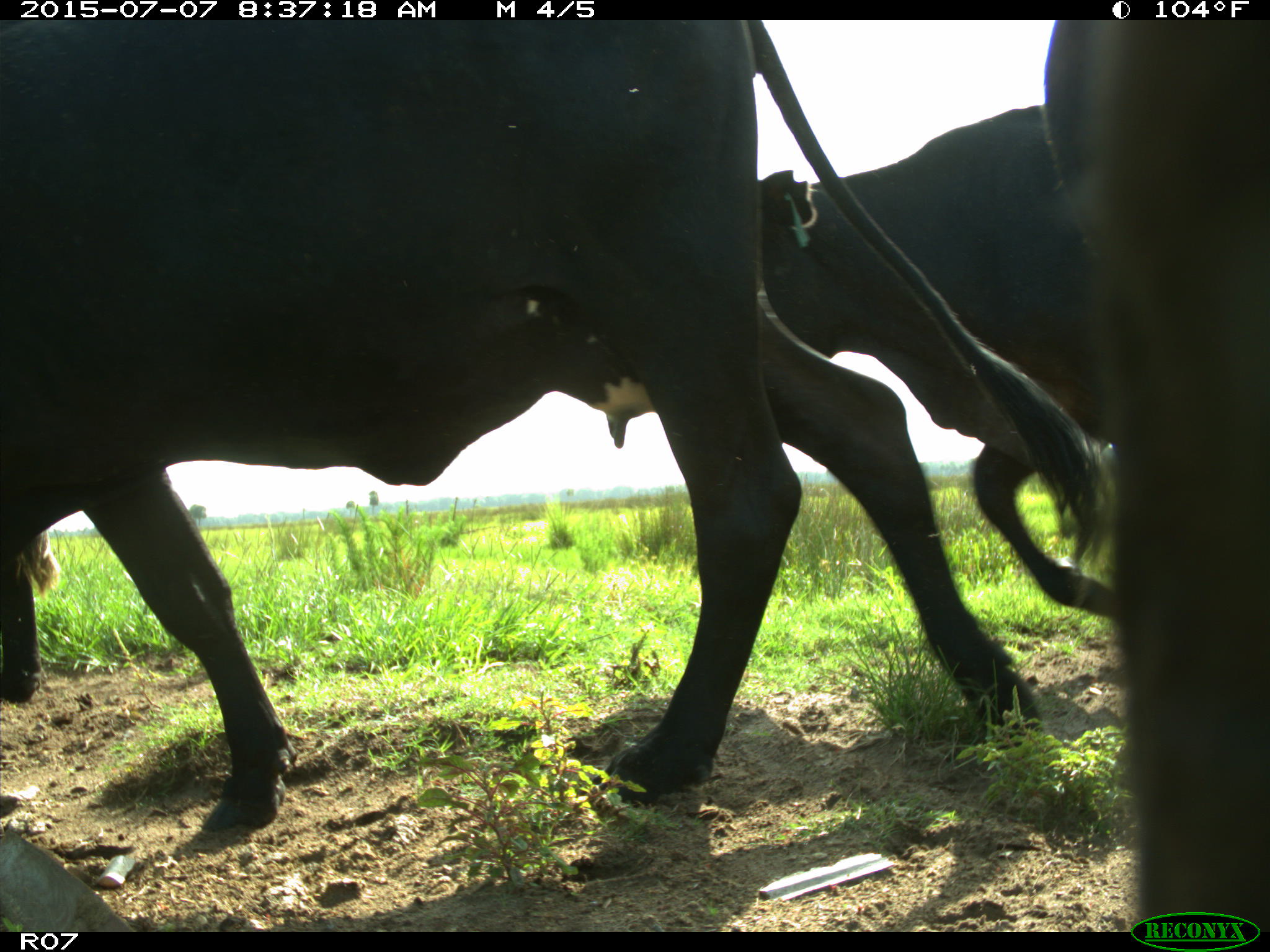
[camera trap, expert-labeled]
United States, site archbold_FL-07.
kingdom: Animalia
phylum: Chordata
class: Mammalia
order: Artiodactyla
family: Bovidae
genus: Bos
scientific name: Bos taurus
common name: domestic cow